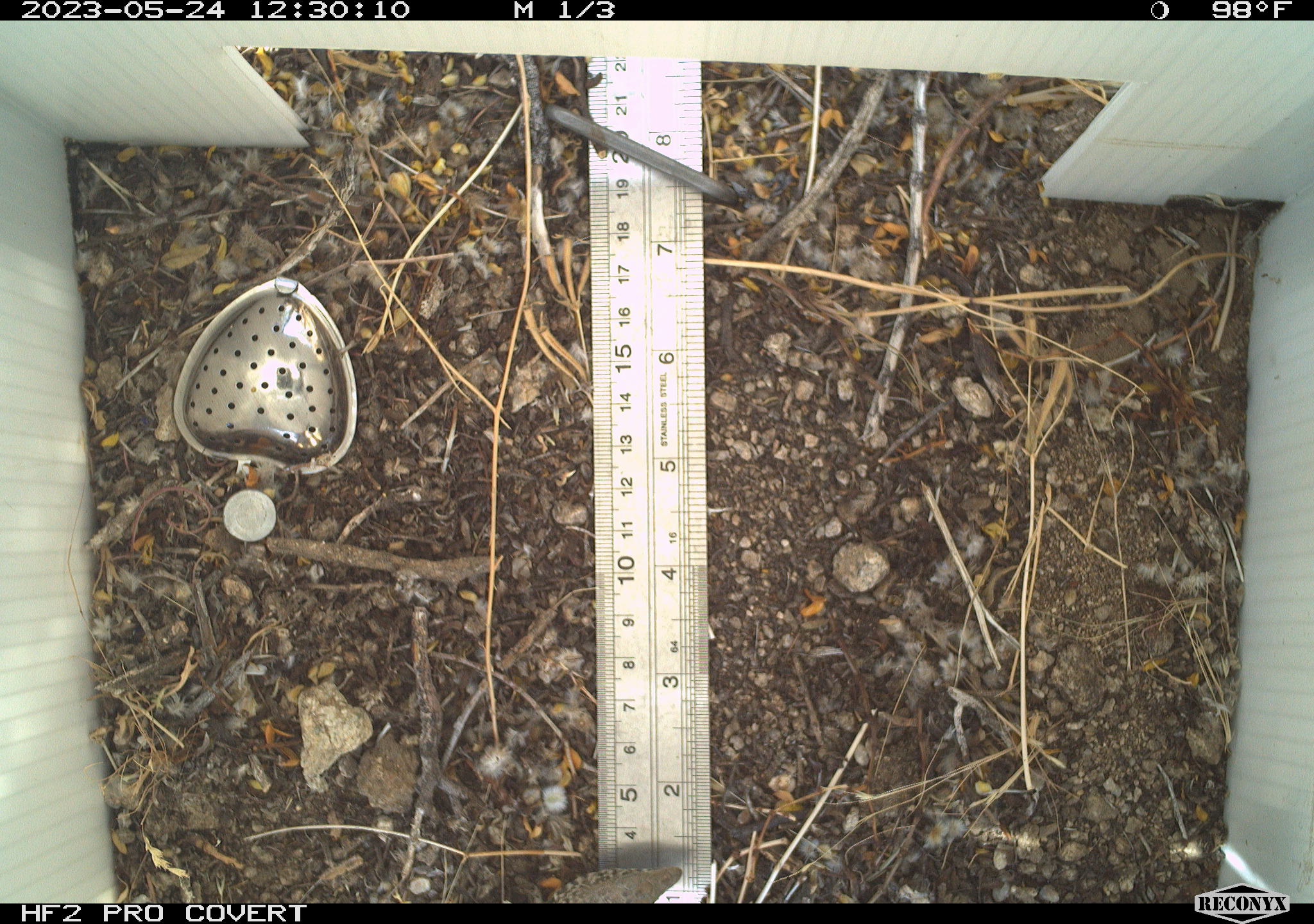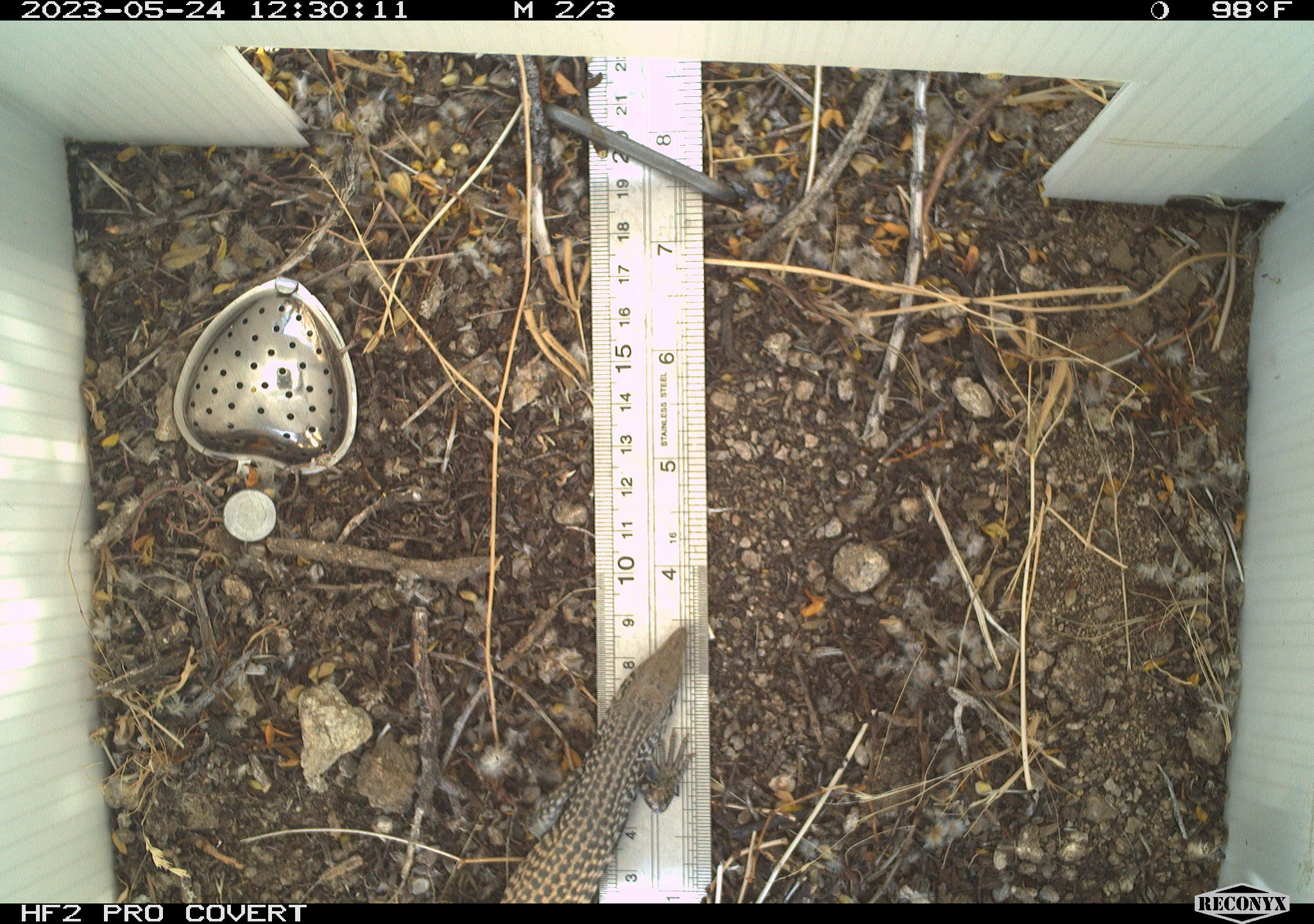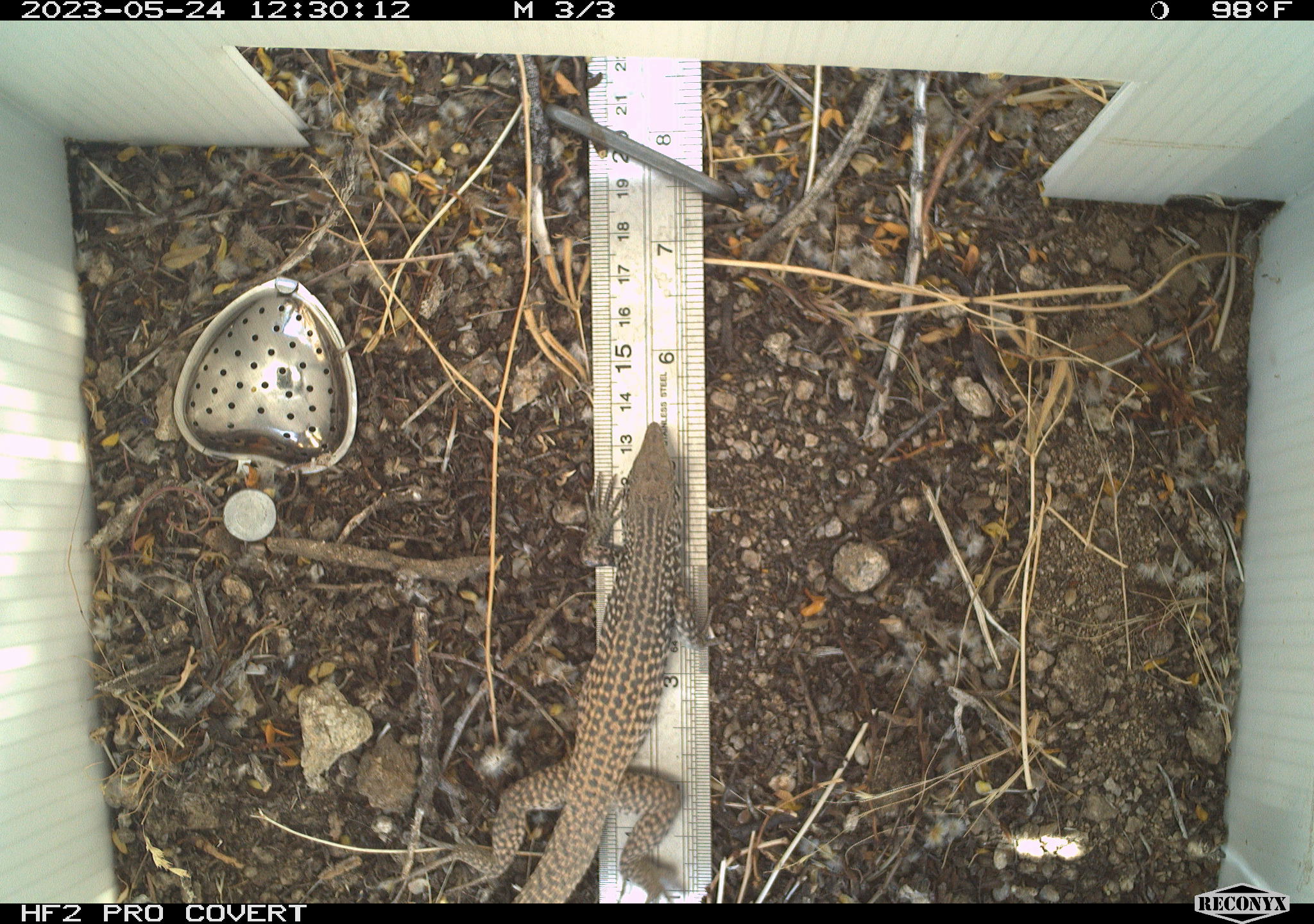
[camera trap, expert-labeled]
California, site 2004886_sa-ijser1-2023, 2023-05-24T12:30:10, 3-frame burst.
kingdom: Animalia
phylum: Chordata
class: Reptilia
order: Squamata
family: Teiidae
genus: Aspidoscelis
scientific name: Aspidoscelis tigris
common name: western whiptail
Western whiptail (Aspidoscelis tigris).